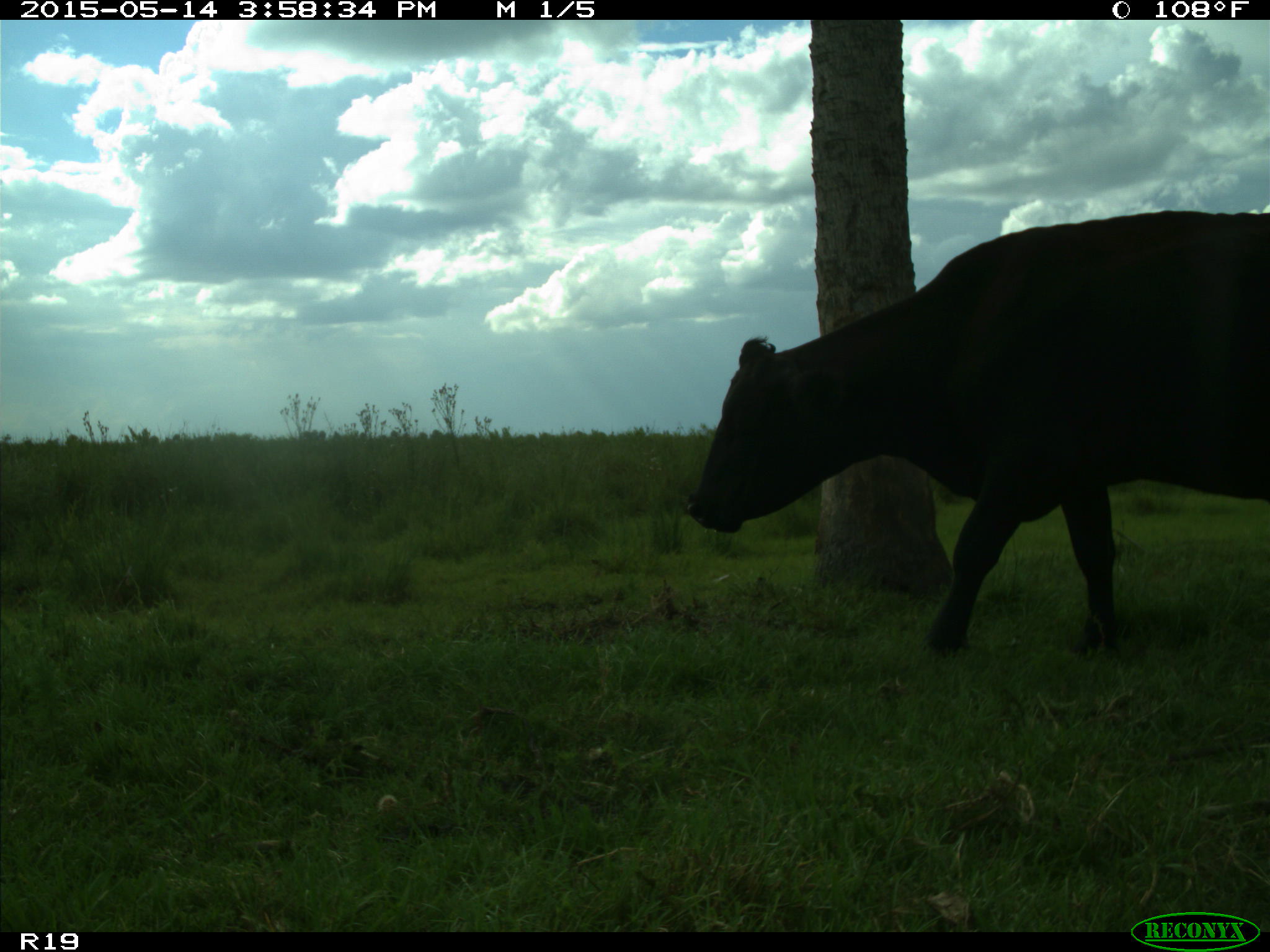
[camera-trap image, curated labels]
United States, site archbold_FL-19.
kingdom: Animalia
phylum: Chordata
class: Mammalia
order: Artiodactyla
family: Bovidae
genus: Bos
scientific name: Bos taurus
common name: domestic cow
Bos taurus (domestic cow).